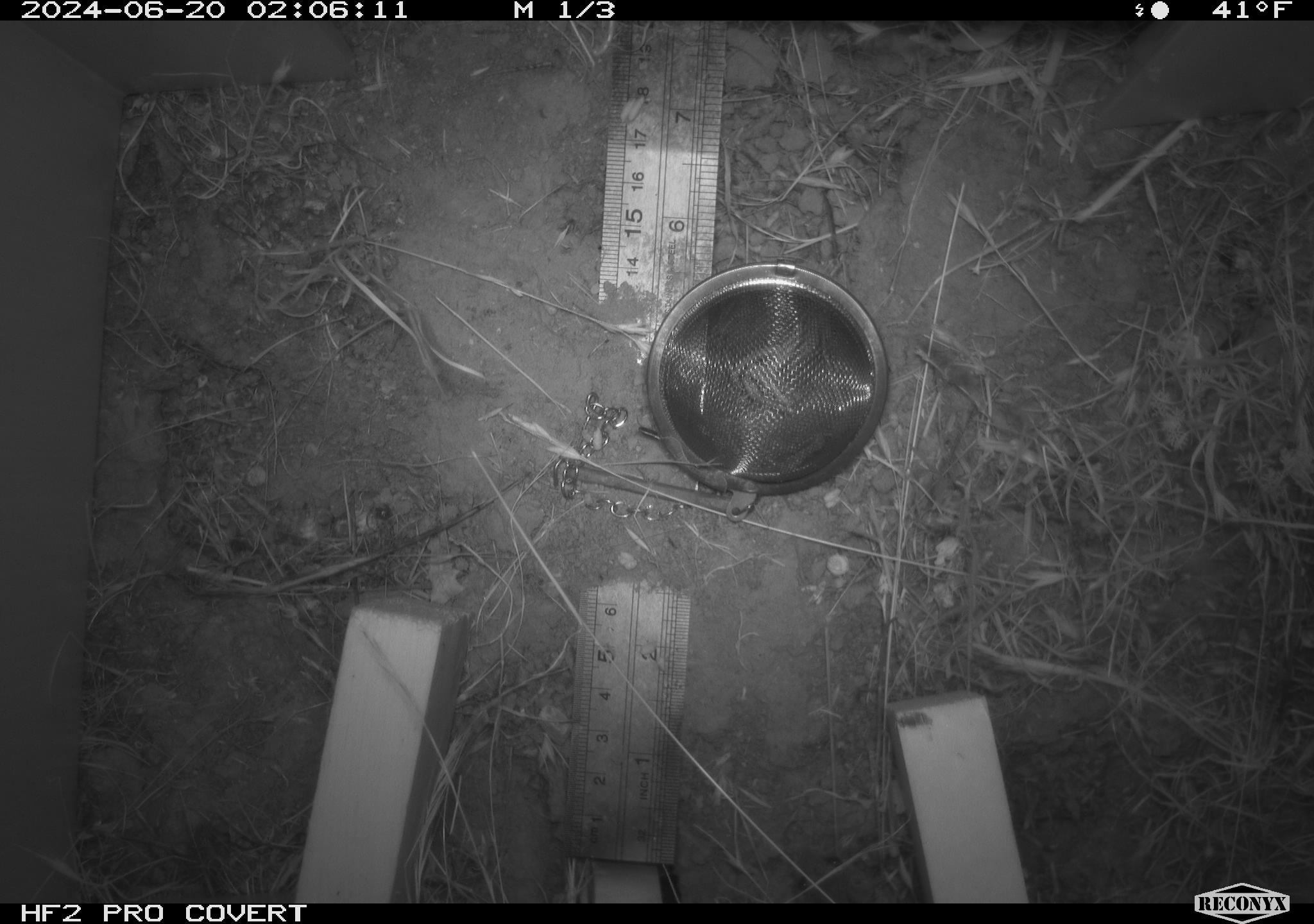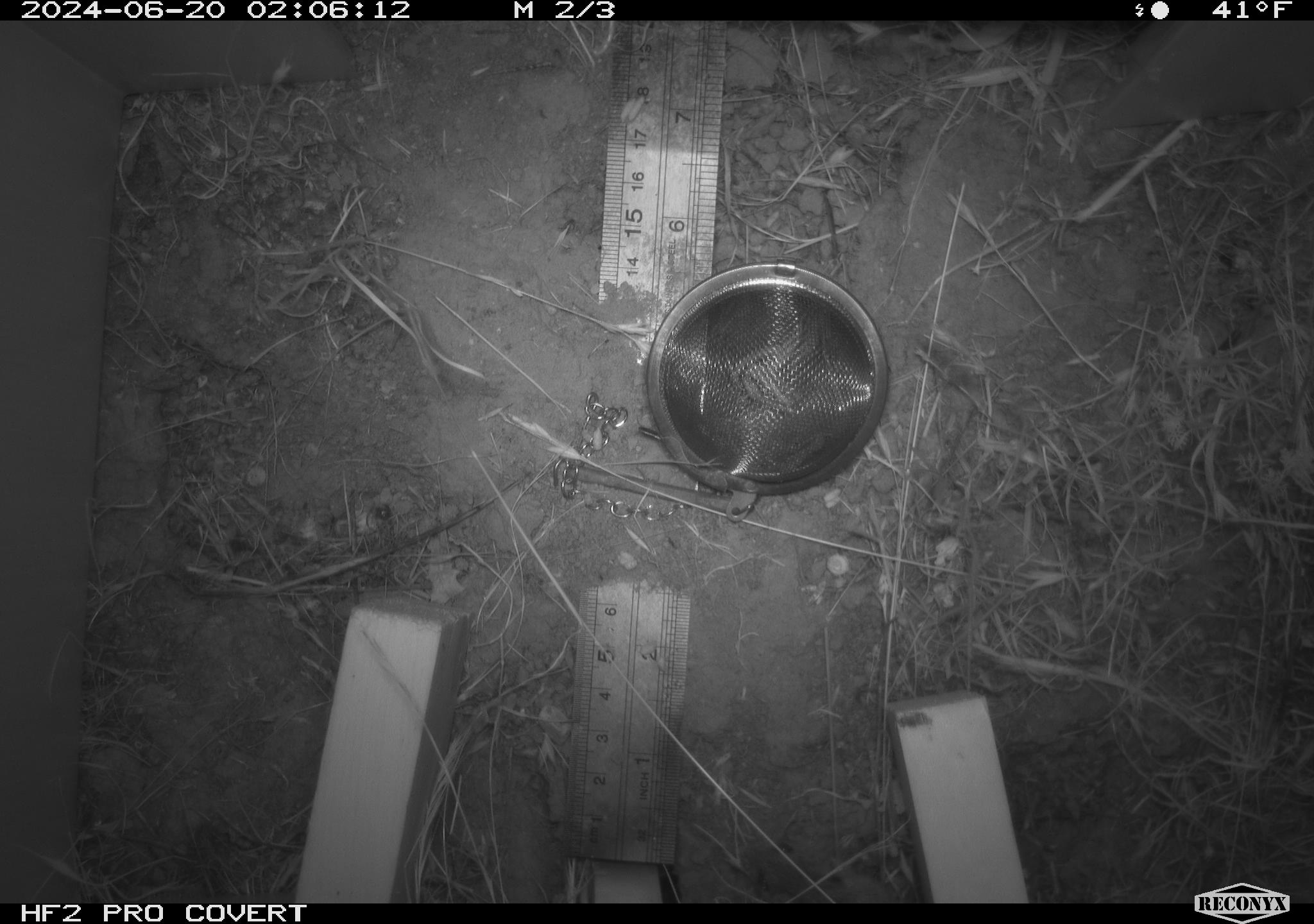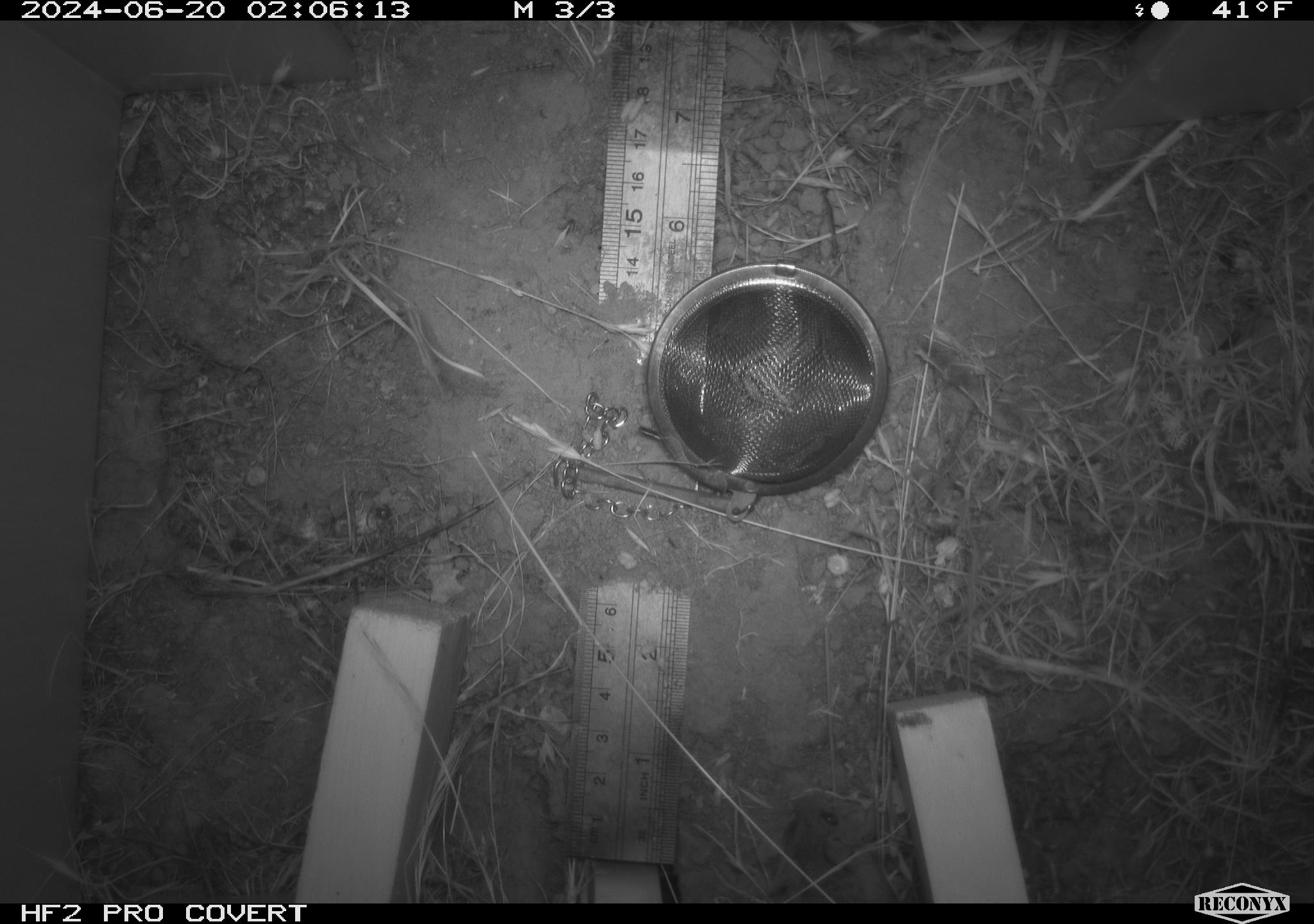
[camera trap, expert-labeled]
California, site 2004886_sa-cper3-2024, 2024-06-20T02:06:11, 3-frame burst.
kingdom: Animalia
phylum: Chordata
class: Mammalia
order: Rodentia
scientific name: Rodentia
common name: rodent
Rodent (Rodentia).